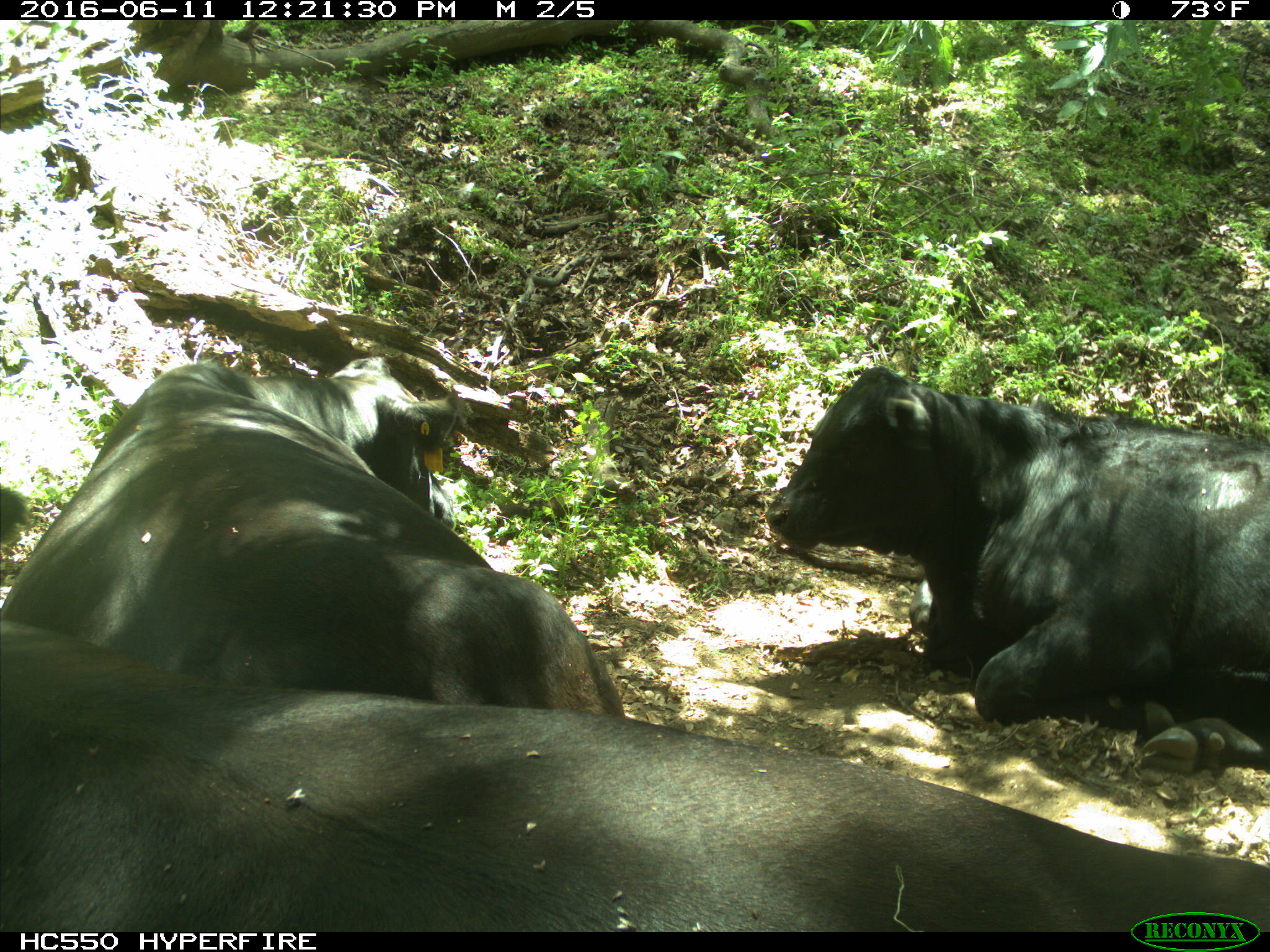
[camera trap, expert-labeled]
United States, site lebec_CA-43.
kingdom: Animalia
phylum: Chordata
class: Mammalia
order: Artiodactyla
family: Bovidae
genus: Bos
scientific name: Bos taurus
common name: domestic cow